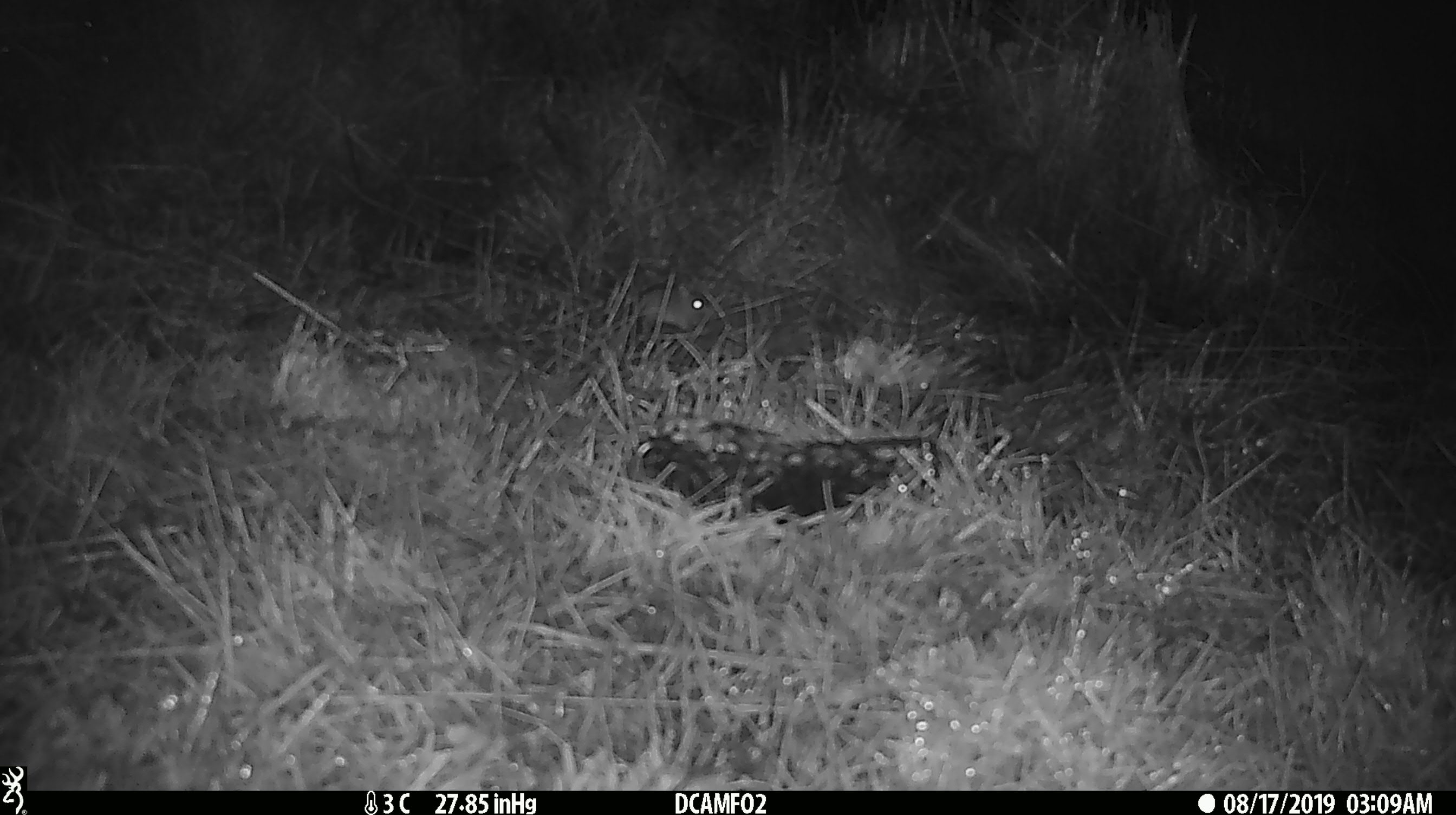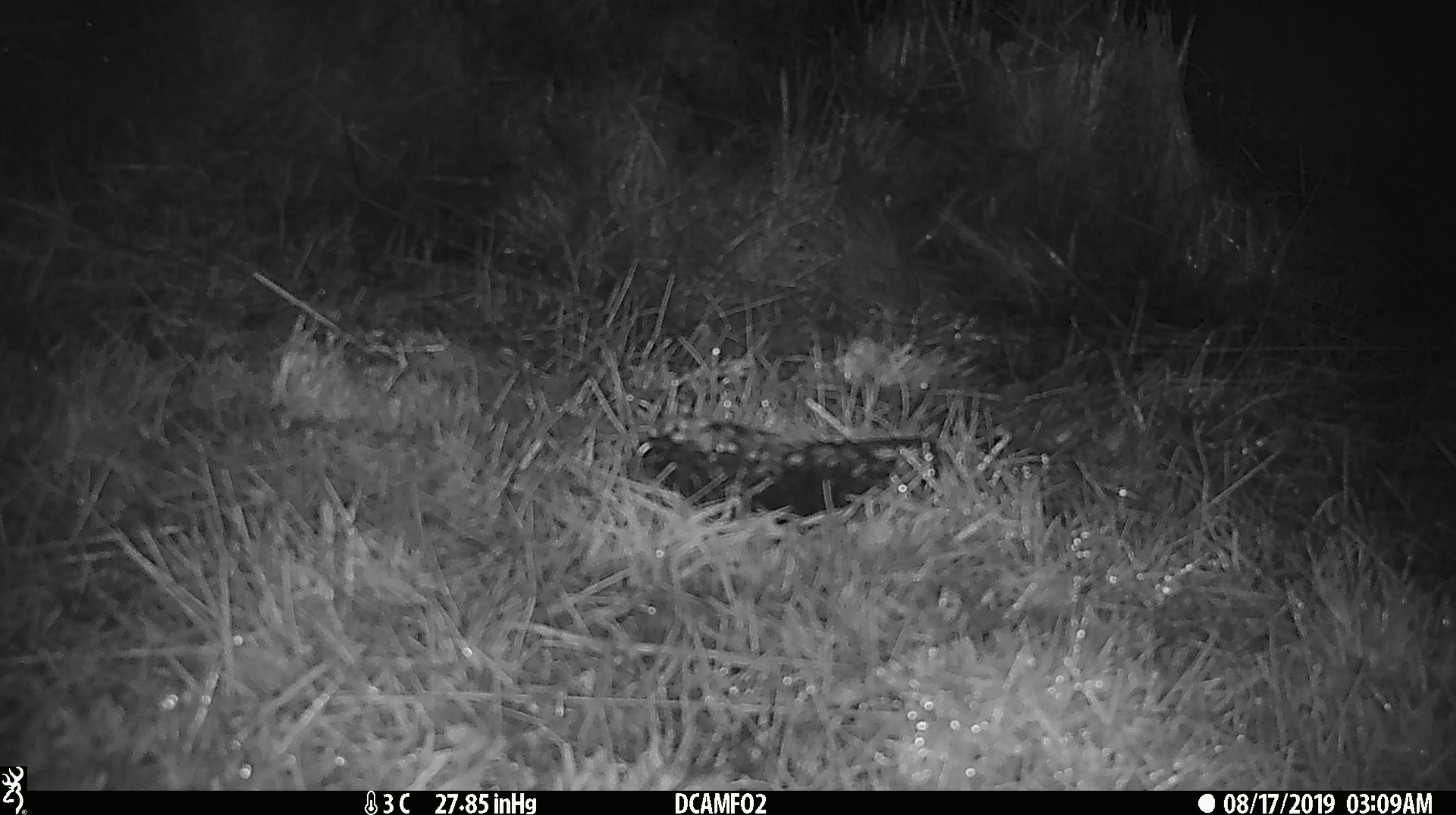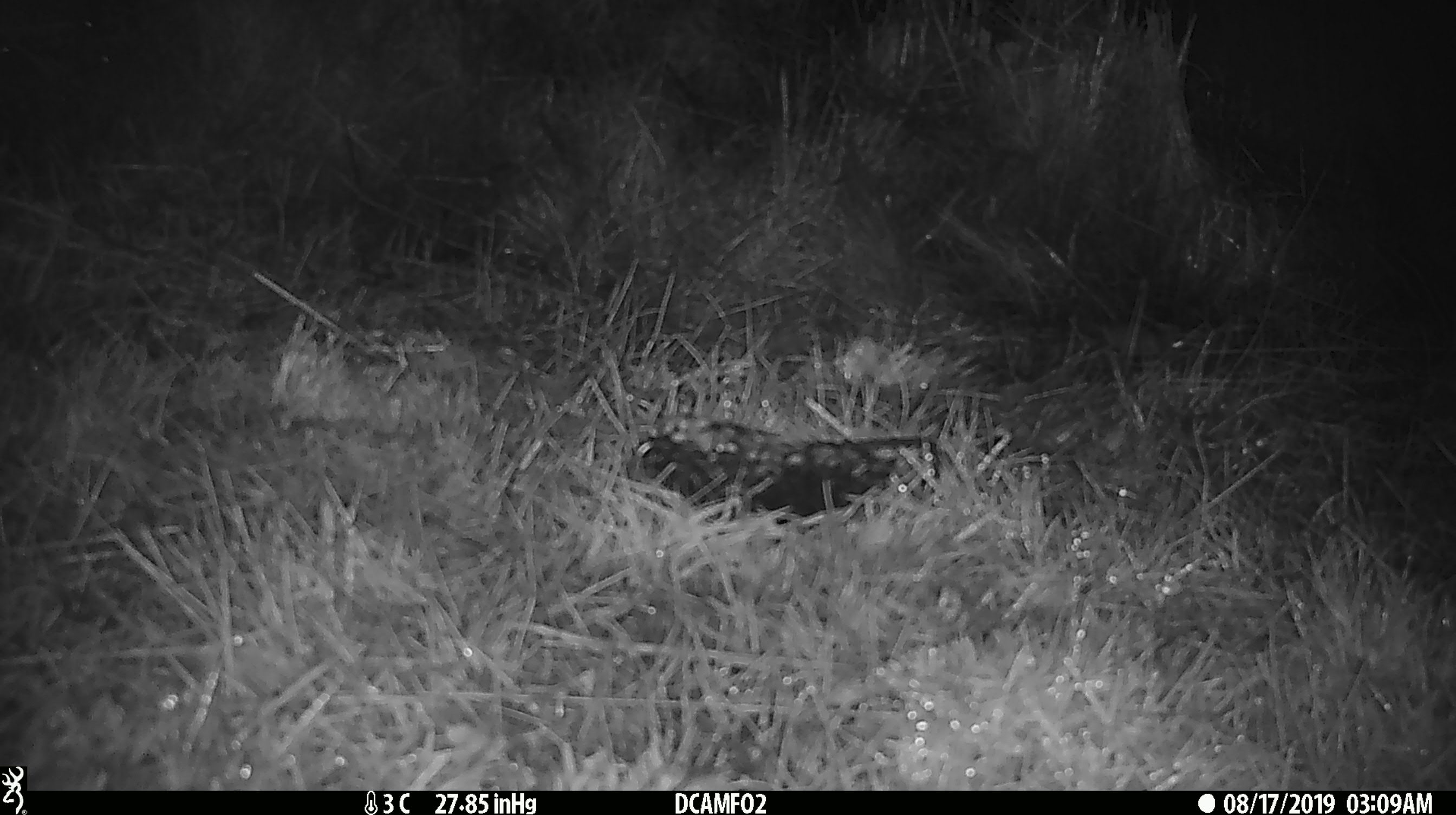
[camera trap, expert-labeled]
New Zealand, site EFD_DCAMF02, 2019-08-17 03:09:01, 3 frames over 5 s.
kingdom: Animalia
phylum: Chordata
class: Mammalia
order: Rodentia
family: Muridae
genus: Mus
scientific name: Mus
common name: mouse